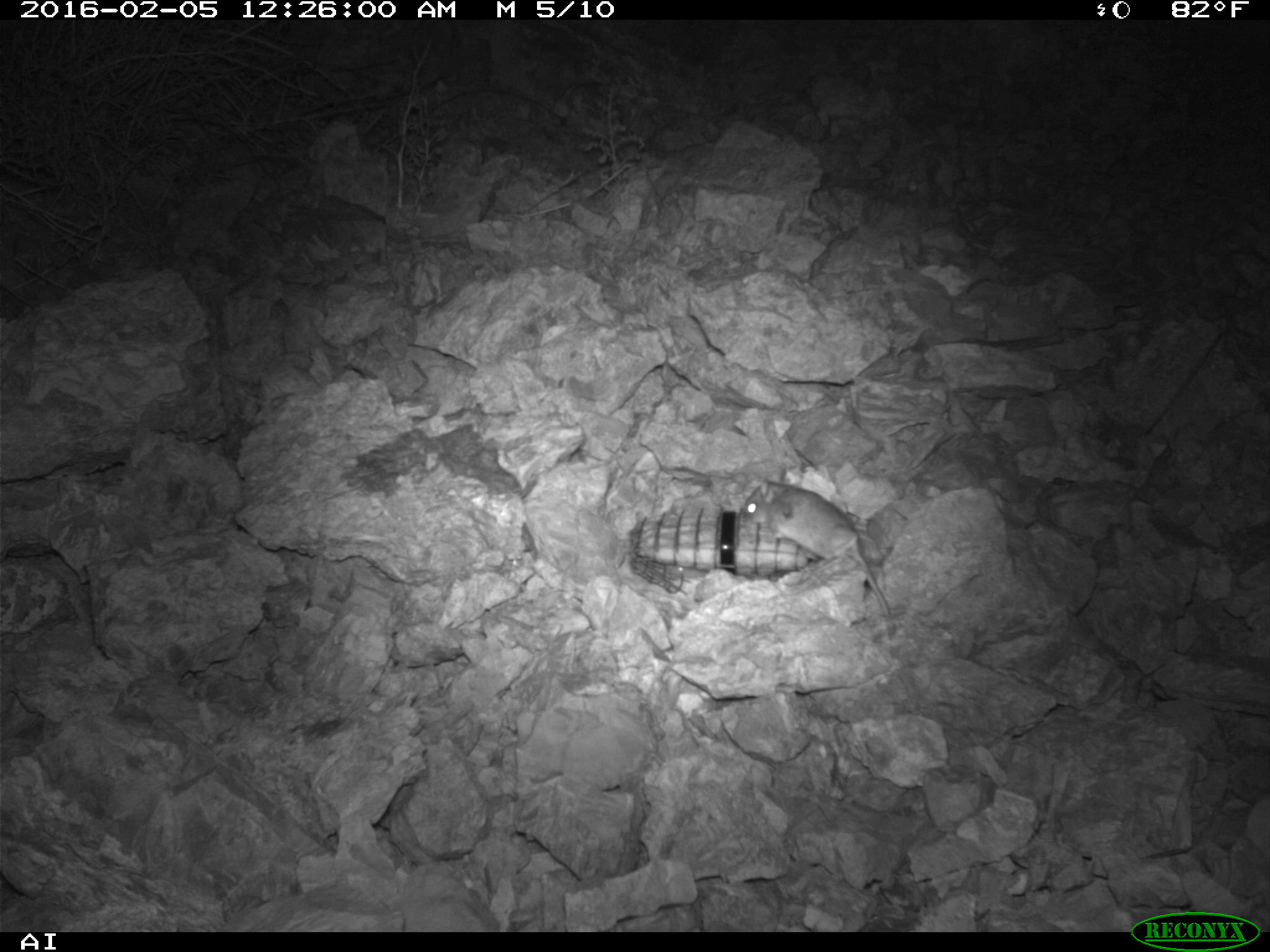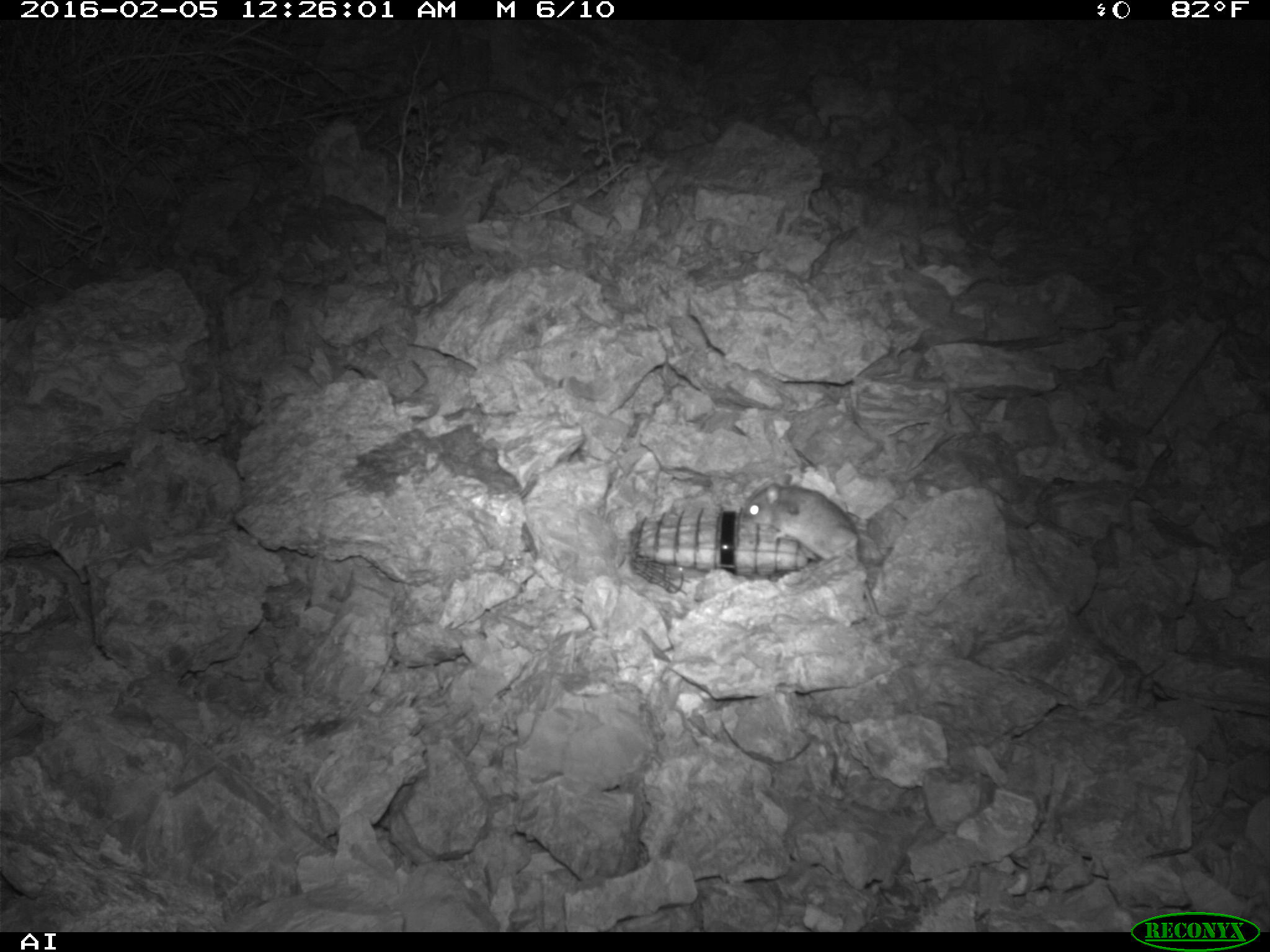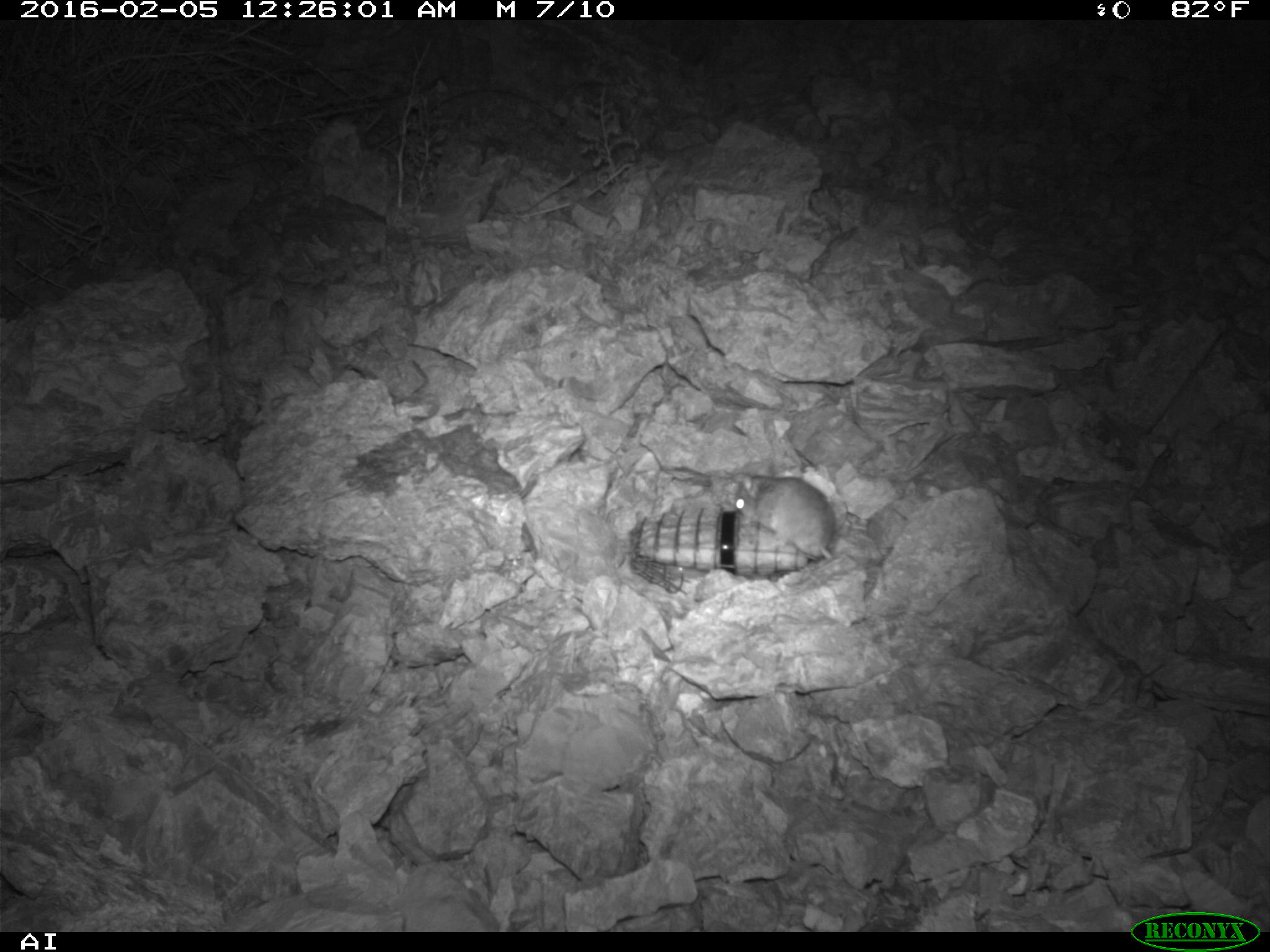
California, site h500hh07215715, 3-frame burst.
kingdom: Animalia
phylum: Chordata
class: Mammalia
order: Rodentia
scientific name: Rodentia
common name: rodent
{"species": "rodent (Rodentia)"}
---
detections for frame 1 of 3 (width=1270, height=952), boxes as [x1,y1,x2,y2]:
rodent: [741,469,890,615]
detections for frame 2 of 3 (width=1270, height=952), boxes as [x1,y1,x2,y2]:
rodent: [743,472,881,610]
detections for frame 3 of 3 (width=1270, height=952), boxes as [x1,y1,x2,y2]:
rodent: [726,471,837,560]